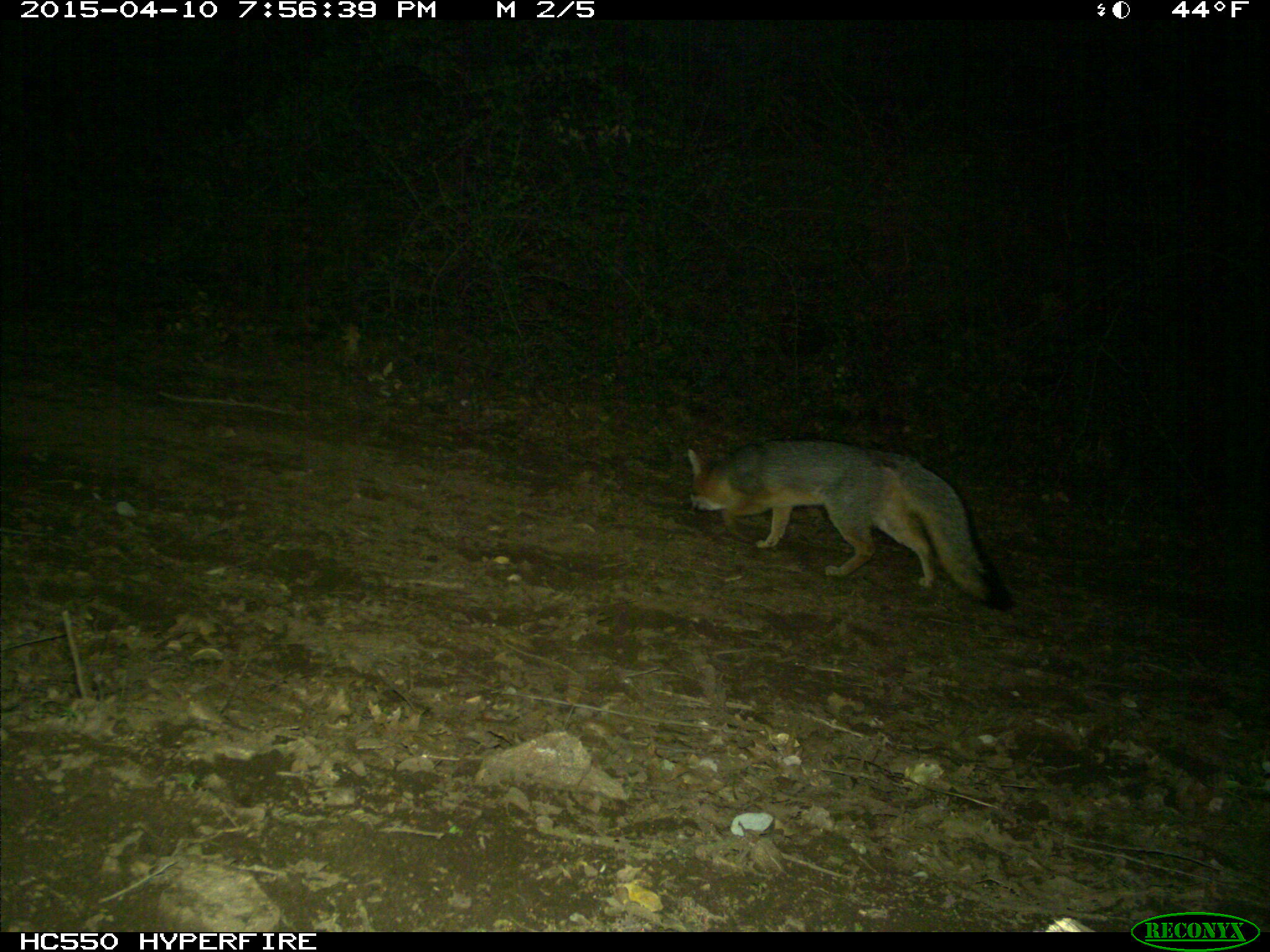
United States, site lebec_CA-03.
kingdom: Animalia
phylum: Chordata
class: Mammalia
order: Carnivora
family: Canidae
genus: Urocyon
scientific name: Urocyon cinereoargenteus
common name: gray fox